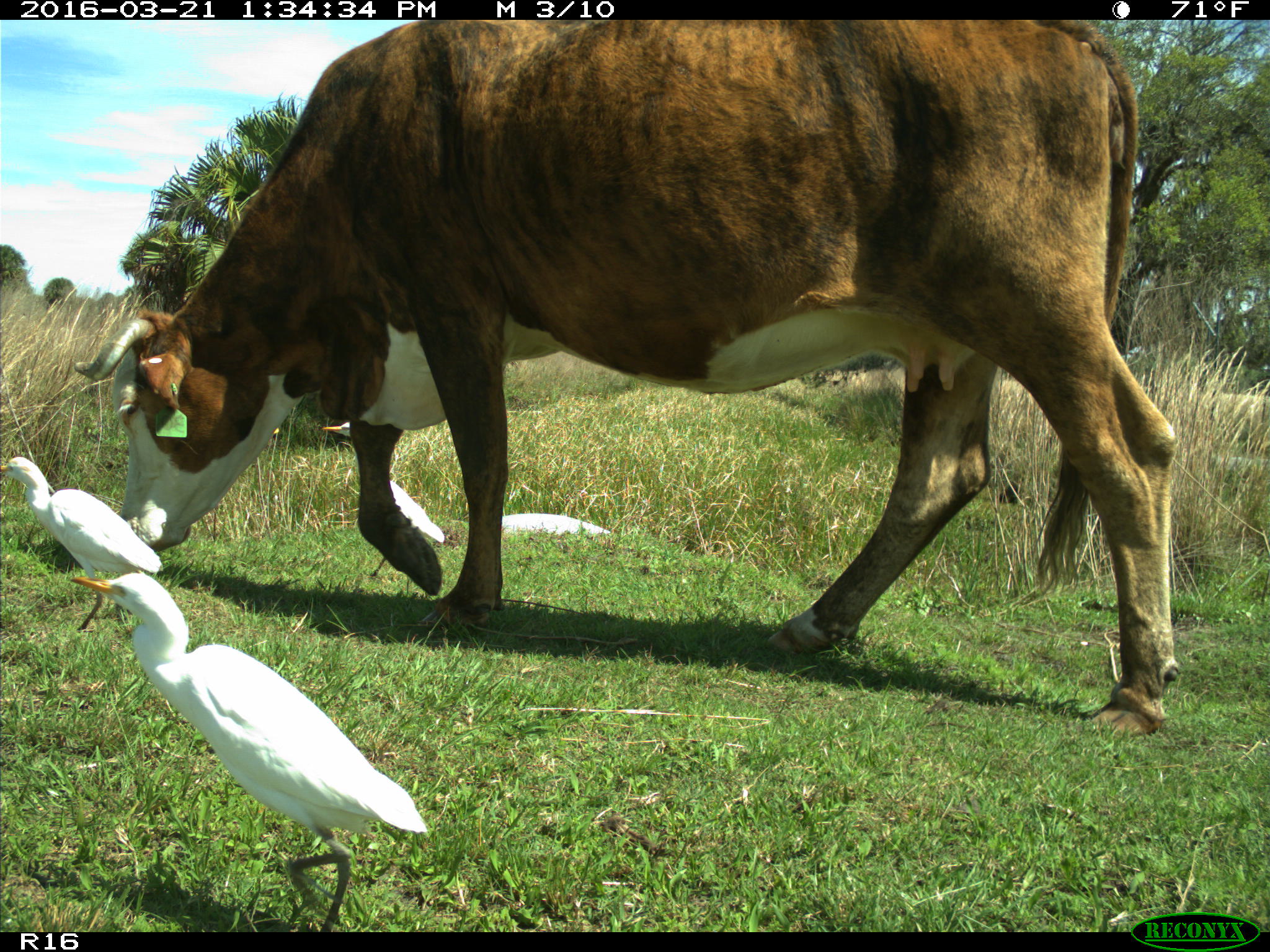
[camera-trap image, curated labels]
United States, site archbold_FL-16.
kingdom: Animalia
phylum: Chordata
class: Mammalia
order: Artiodactyla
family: Bovidae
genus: Bos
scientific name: Bos taurus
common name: domestic cow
Bos taurus (domestic cow).